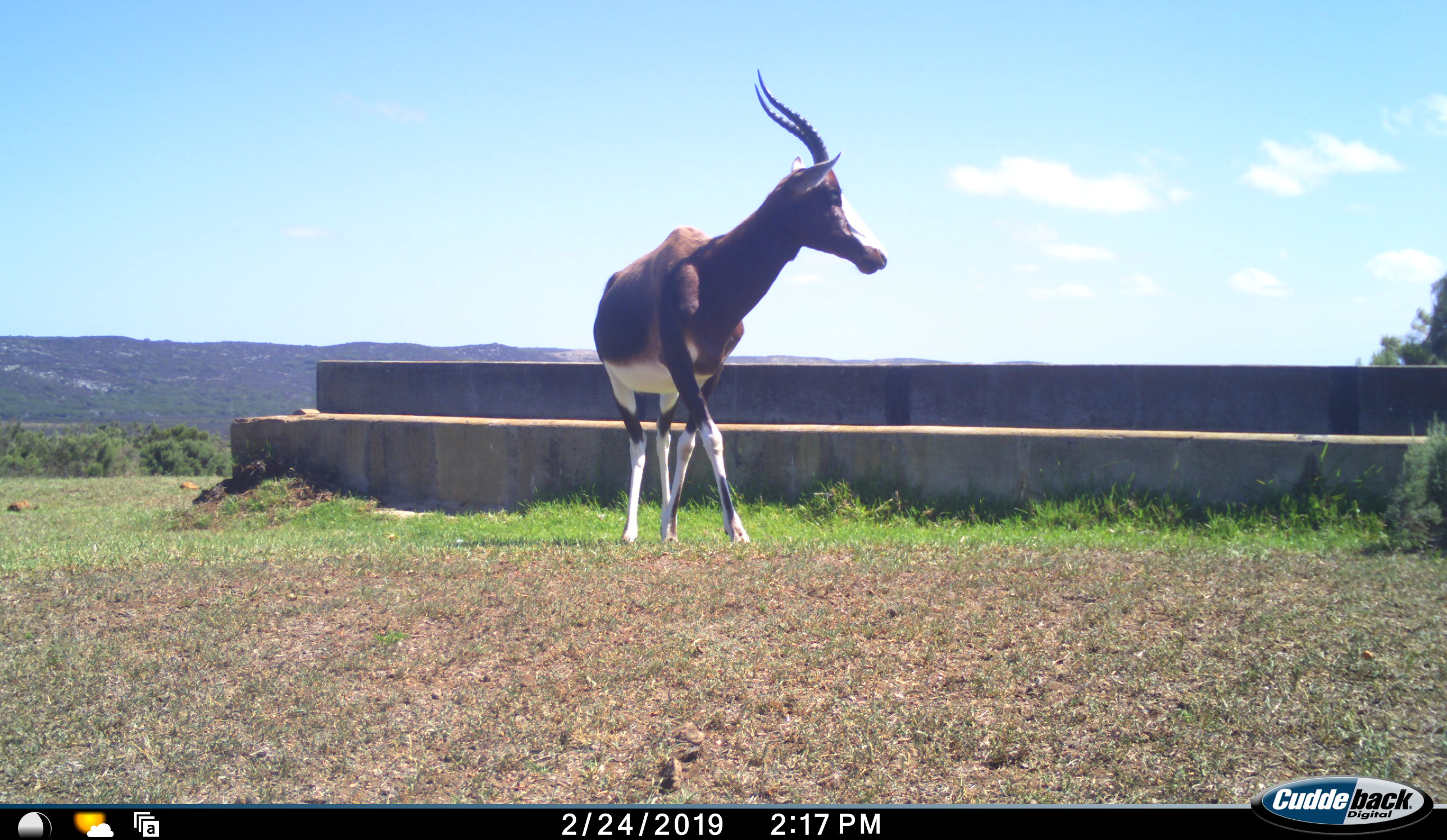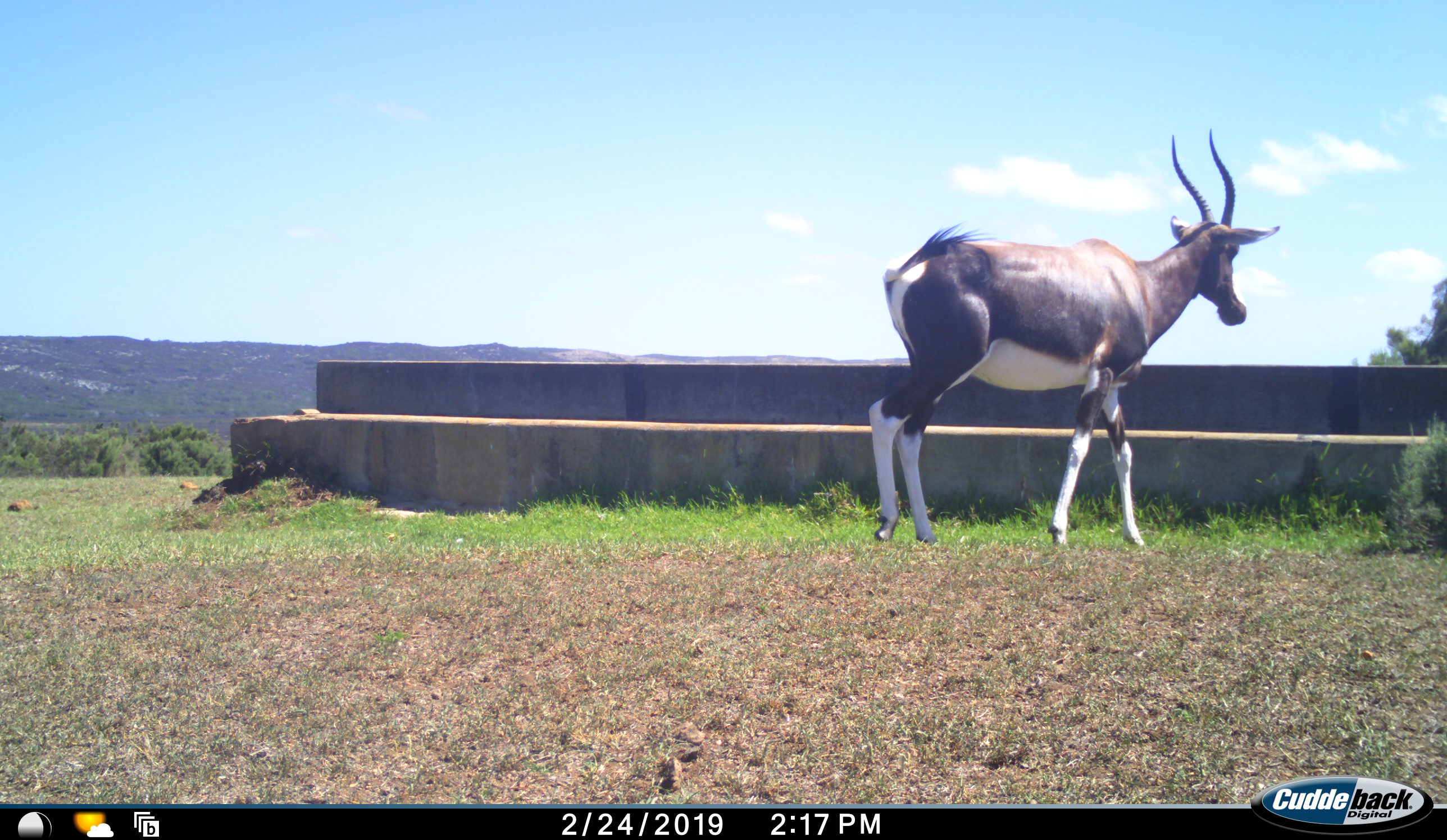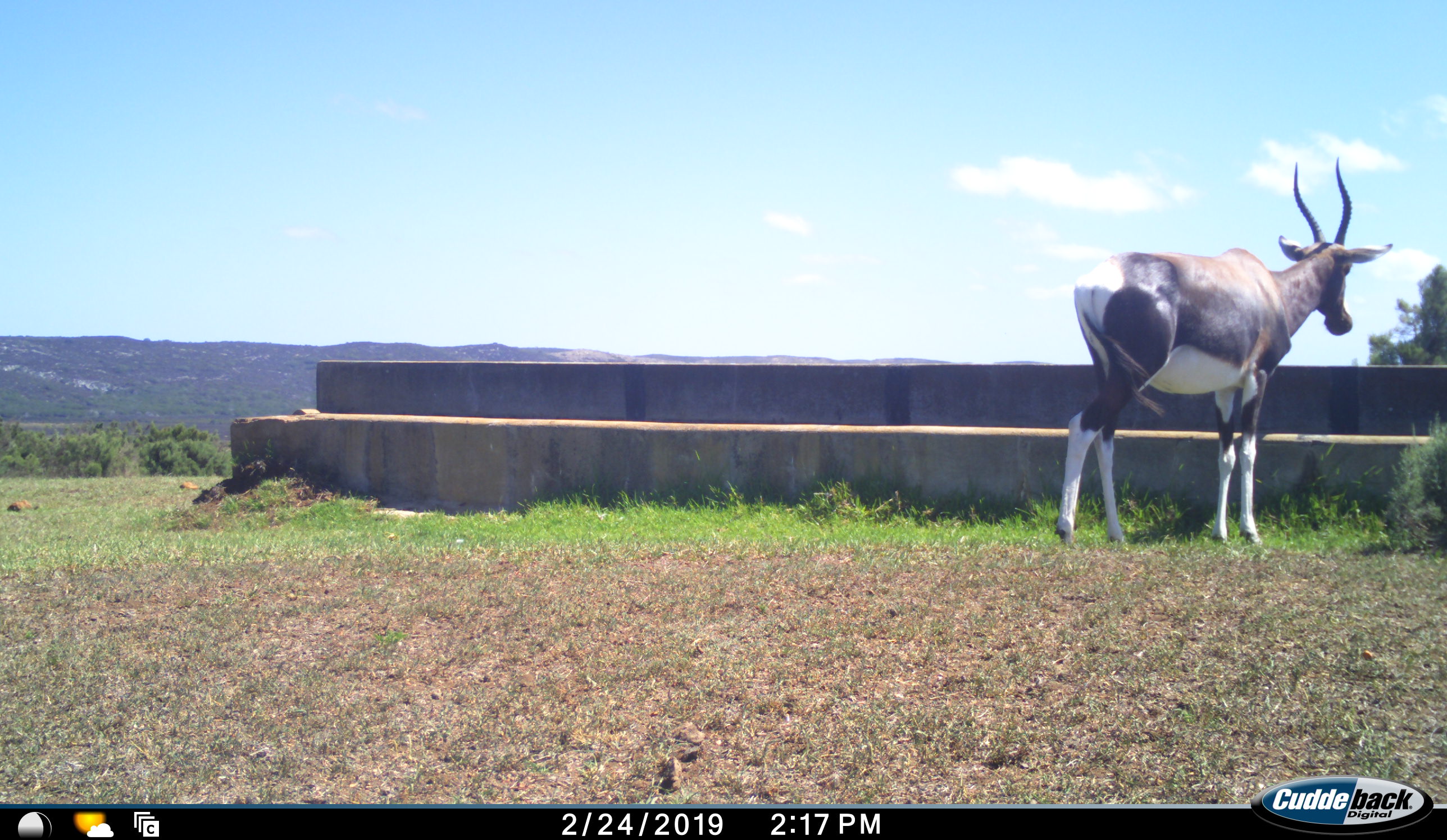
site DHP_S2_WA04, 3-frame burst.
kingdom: Animalia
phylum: Chordata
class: Mammalia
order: Artiodactyla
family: Bovidae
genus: Damaliscus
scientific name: Damaliscus pygargus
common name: bontebok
Bontebok (Damaliscus pygargus), count 1. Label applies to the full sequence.